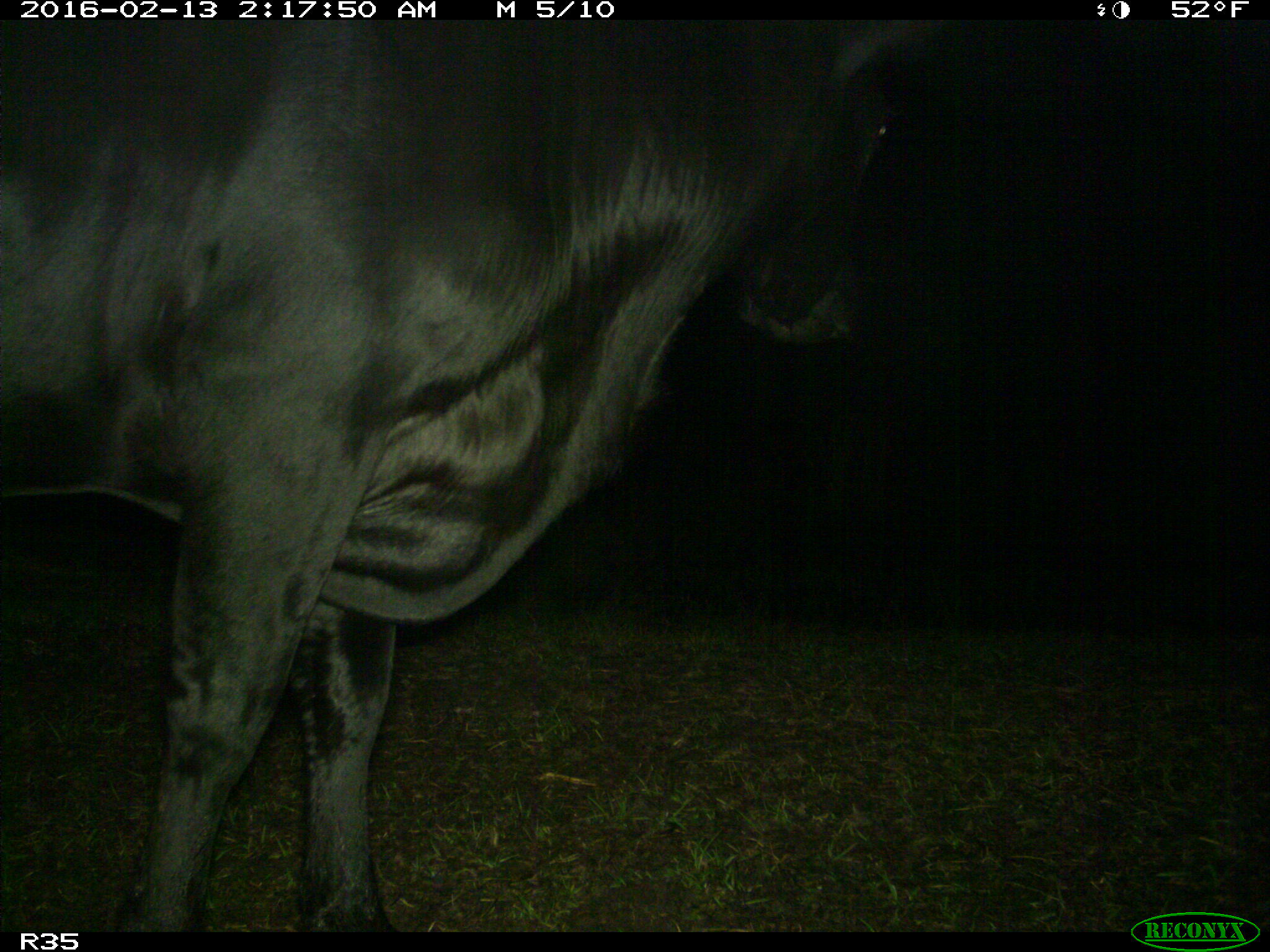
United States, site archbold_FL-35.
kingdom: Animalia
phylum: Chordata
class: Mammalia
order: Artiodactyla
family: Bovidae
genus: Bos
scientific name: Bos taurus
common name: domestic cow